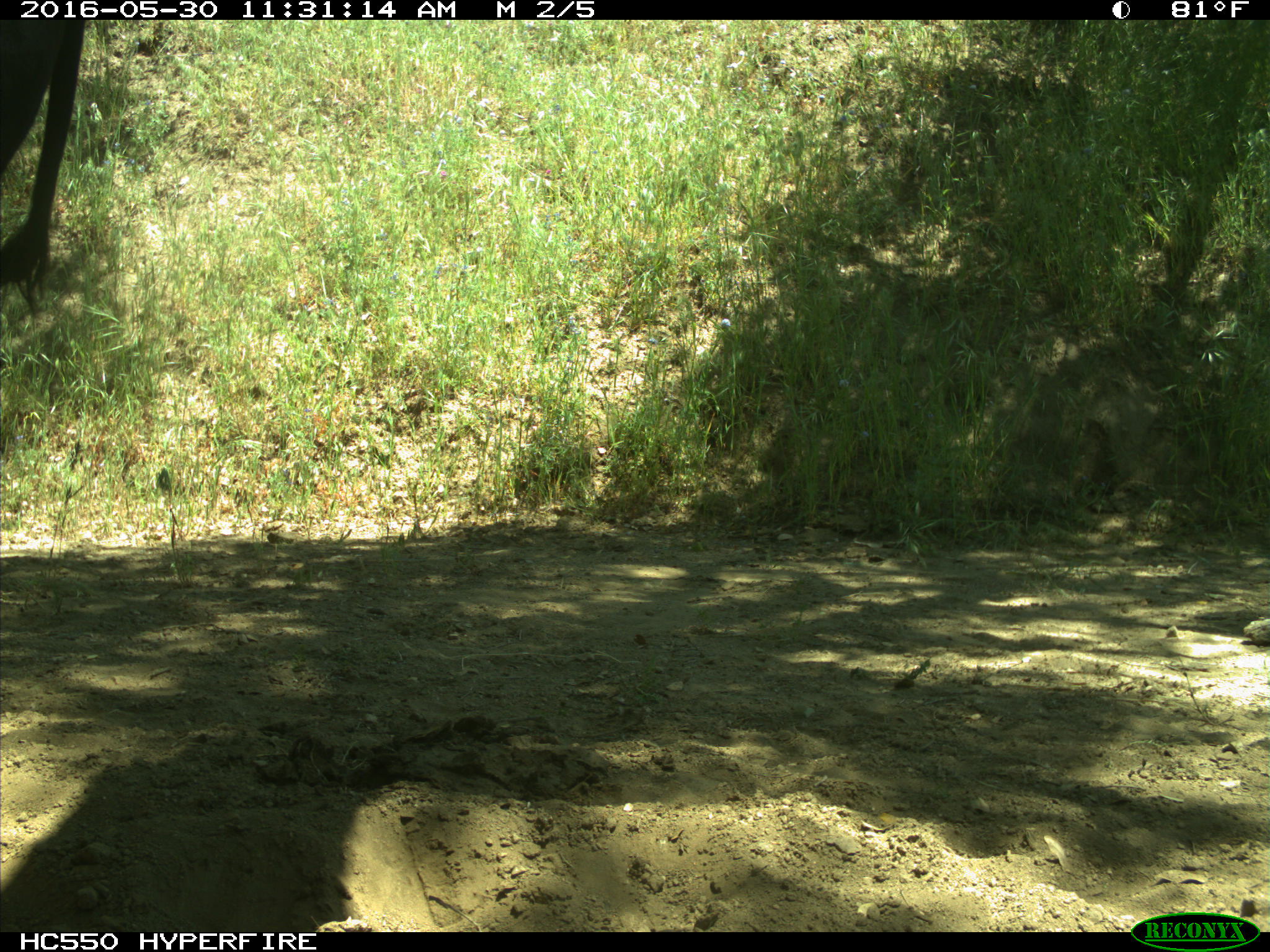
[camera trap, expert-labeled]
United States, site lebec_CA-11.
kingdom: Animalia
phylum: Chordata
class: Mammalia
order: Artiodactyla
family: Bovidae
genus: Bos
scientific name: Bos taurus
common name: domestic cow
Bos taurus (domestic cow).